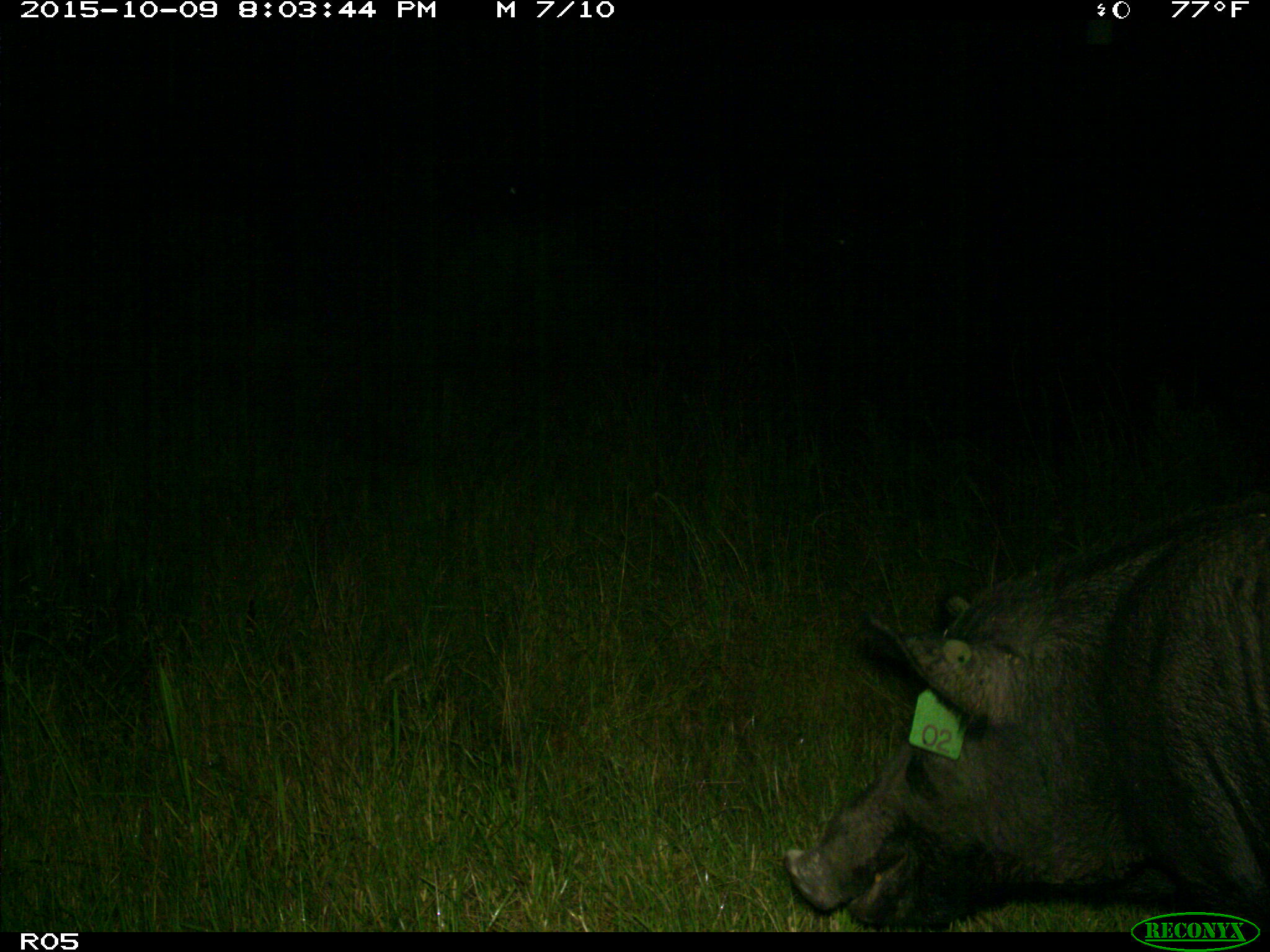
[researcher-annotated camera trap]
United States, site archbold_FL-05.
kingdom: Animalia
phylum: Chordata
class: Mammalia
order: Artiodactyla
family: Suidae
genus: Sus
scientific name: Sus scrofa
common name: wild boar